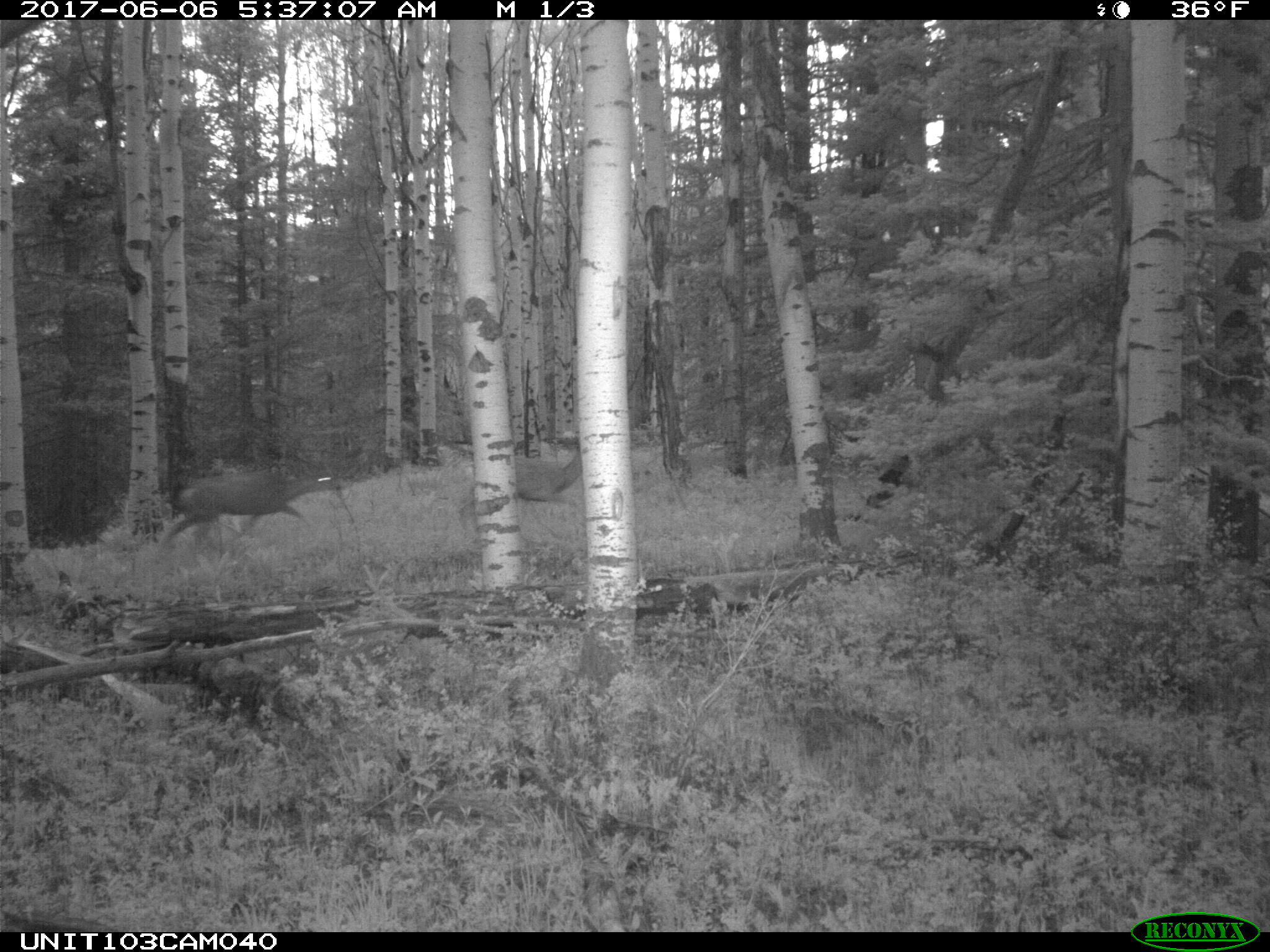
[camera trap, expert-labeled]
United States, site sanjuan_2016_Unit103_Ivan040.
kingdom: Animalia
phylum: Chordata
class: Mammalia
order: Artiodactyla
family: Cervidae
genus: Odocoileus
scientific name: Odocoileus hemionus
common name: mule deer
Odocoileus hemionus (mule deer).